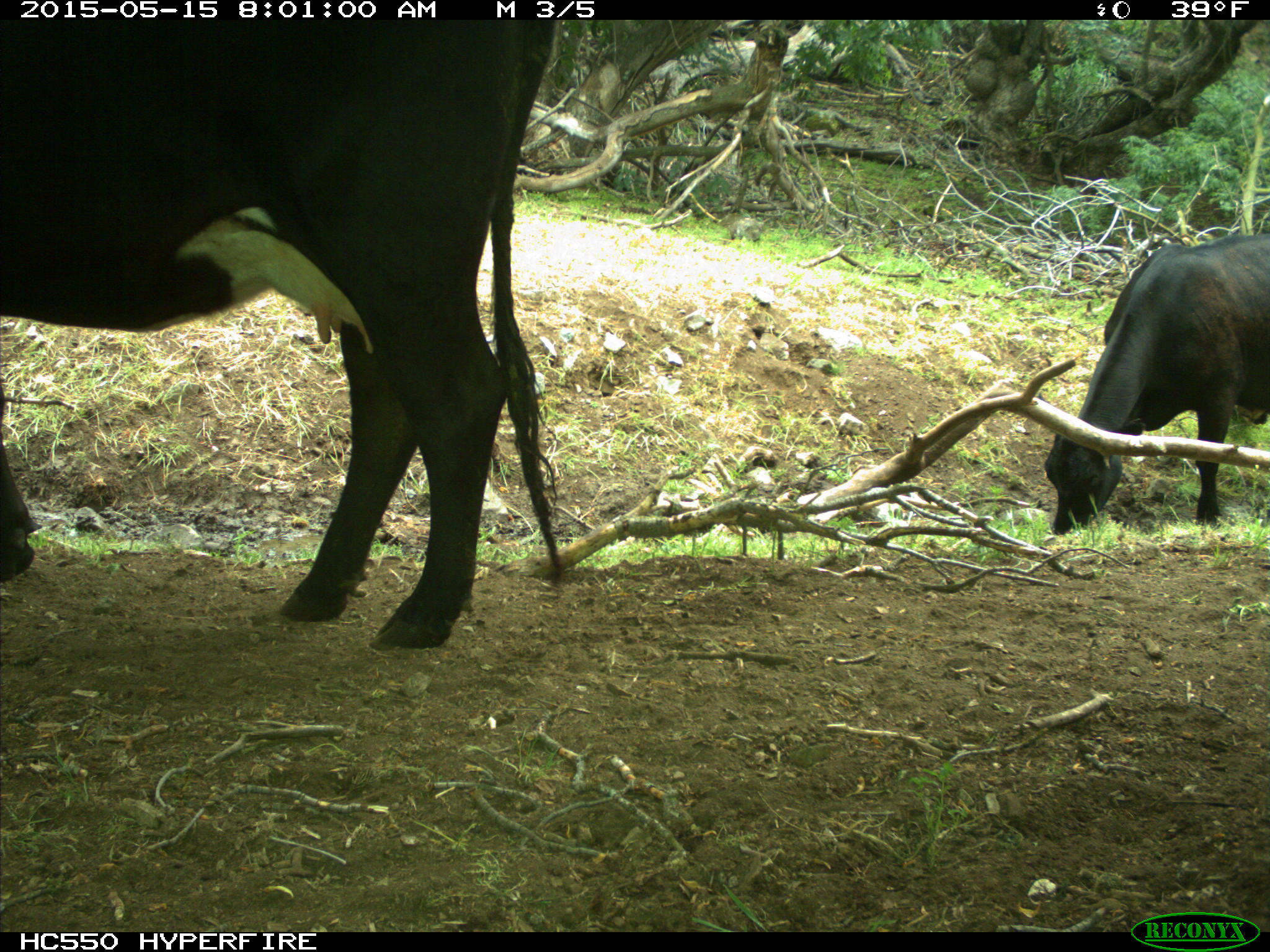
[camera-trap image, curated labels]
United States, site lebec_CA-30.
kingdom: Animalia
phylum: Chordata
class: Mammalia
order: Artiodactyla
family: Bovidae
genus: Bos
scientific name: Bos taurus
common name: domestic cow